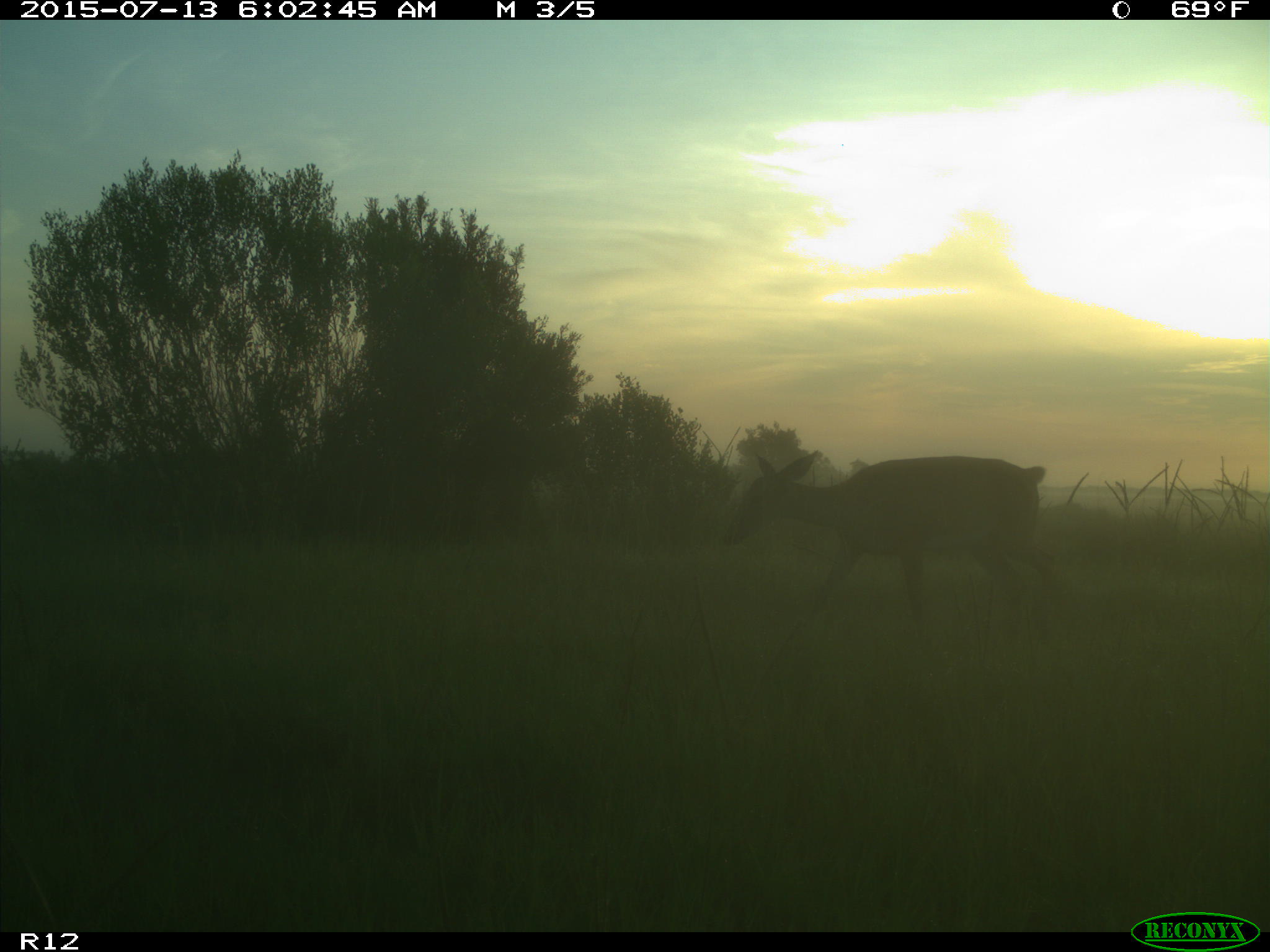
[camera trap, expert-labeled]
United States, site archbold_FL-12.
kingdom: Animalia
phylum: Chordata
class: Mammalia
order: Artiodactyla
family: Cervidae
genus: Odocoileus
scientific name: Odocoileus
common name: deer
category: unidentified deer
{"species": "unidentified deer (deer) (Odocoileus)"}